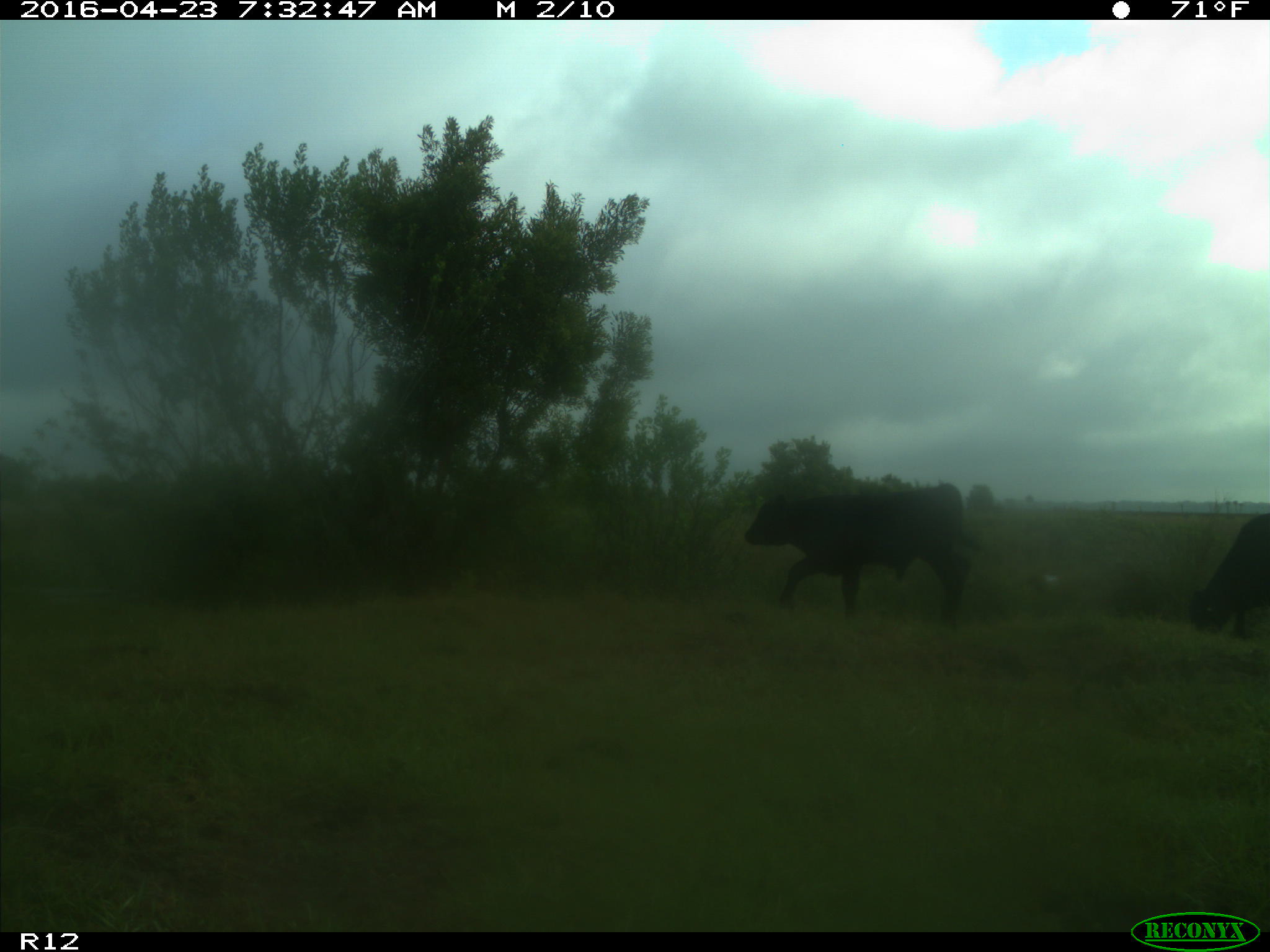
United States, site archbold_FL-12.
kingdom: Animalia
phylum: Chordata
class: Mammalia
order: Artiodactyla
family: Bovidae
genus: Bos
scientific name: Bos taurus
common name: domestic cow